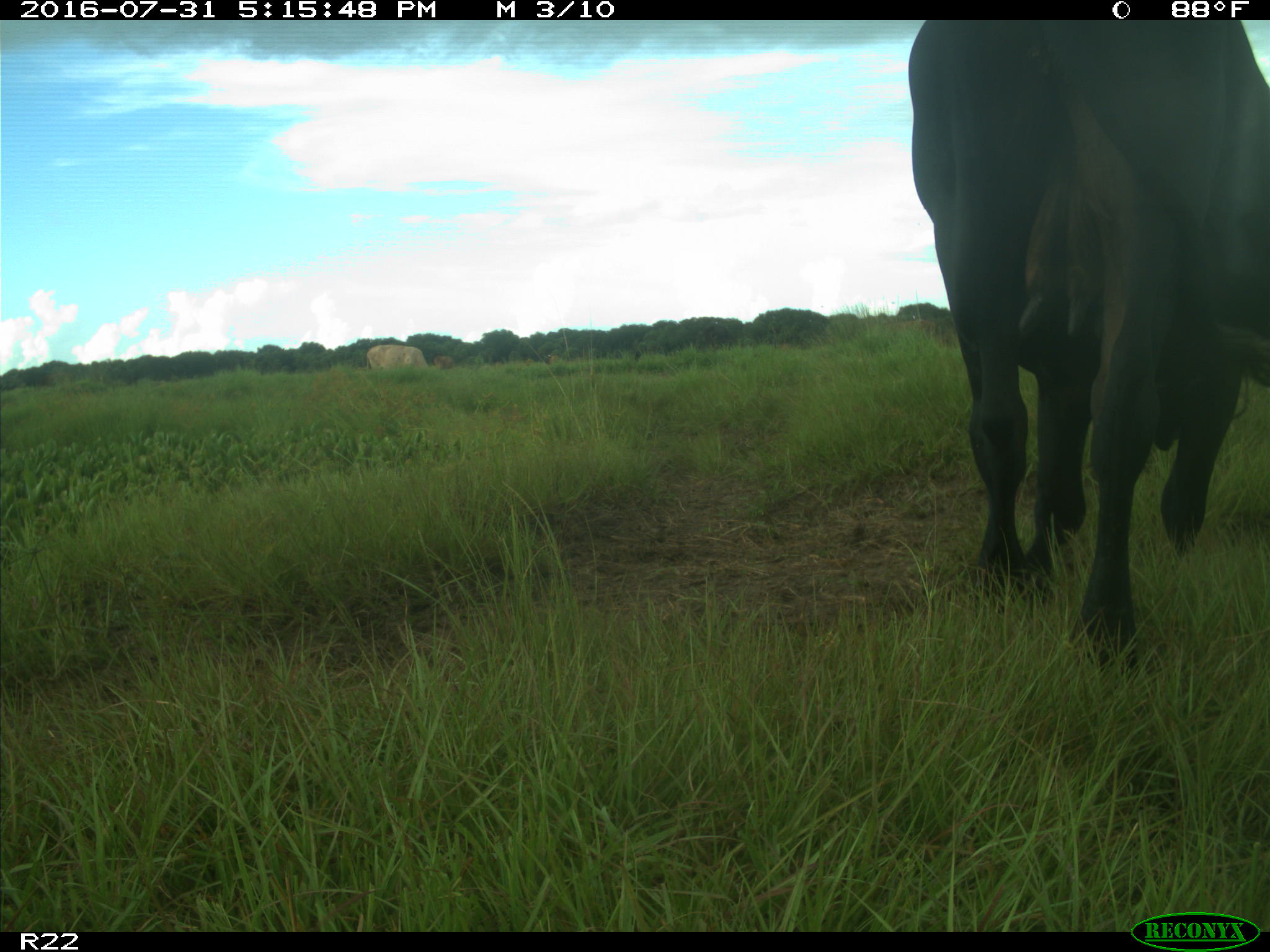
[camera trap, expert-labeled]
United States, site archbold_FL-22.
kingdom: Animalia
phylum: Chordata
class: Mammalia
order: Artiodactyla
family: Bovidae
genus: Bos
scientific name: Bos taurus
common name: domestic cow